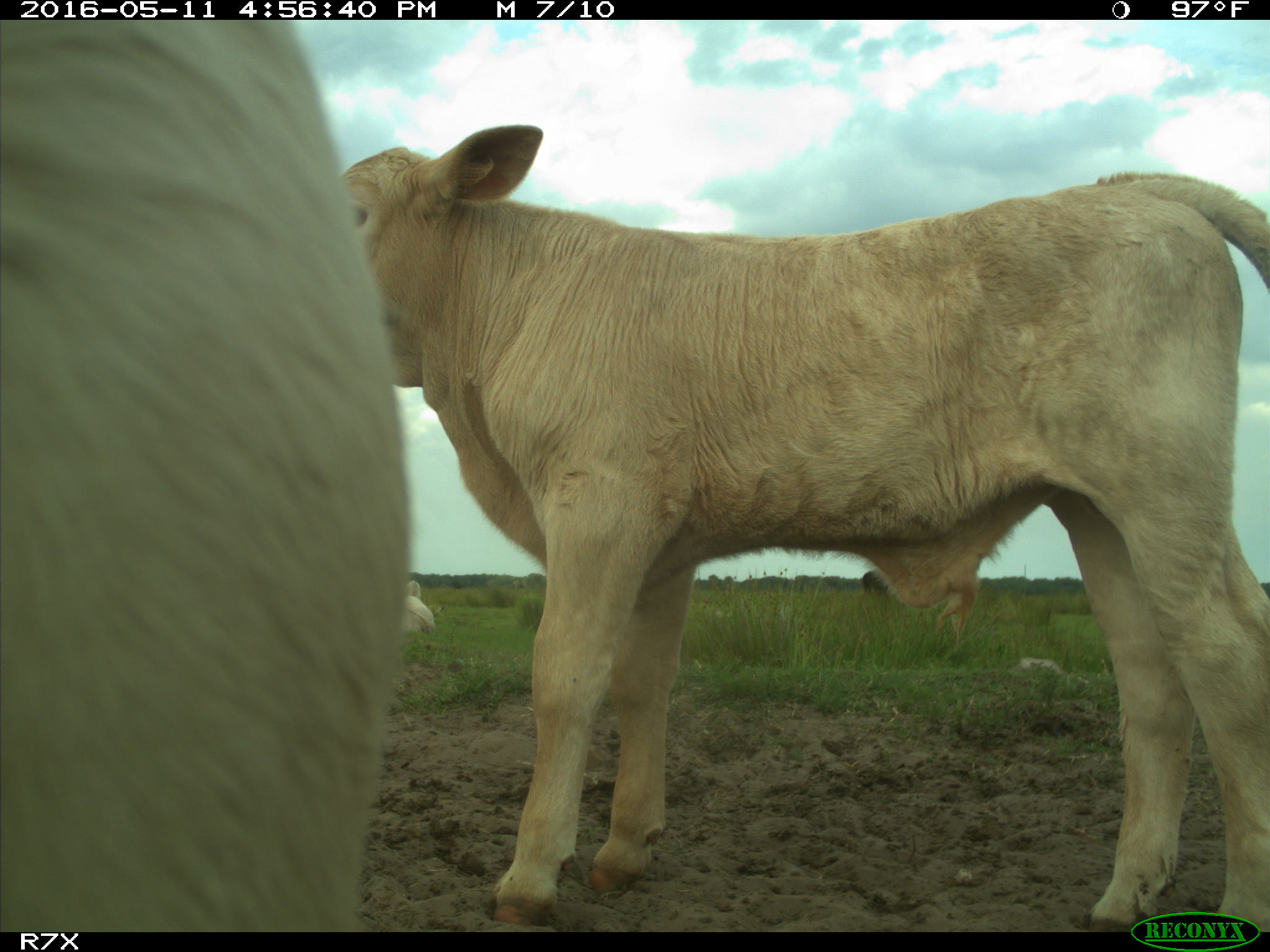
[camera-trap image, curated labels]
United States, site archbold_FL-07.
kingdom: Animalia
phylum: Chordata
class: Mammalia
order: Artiodactyla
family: Bovidae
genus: Bos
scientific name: Bos taurus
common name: domestic cow